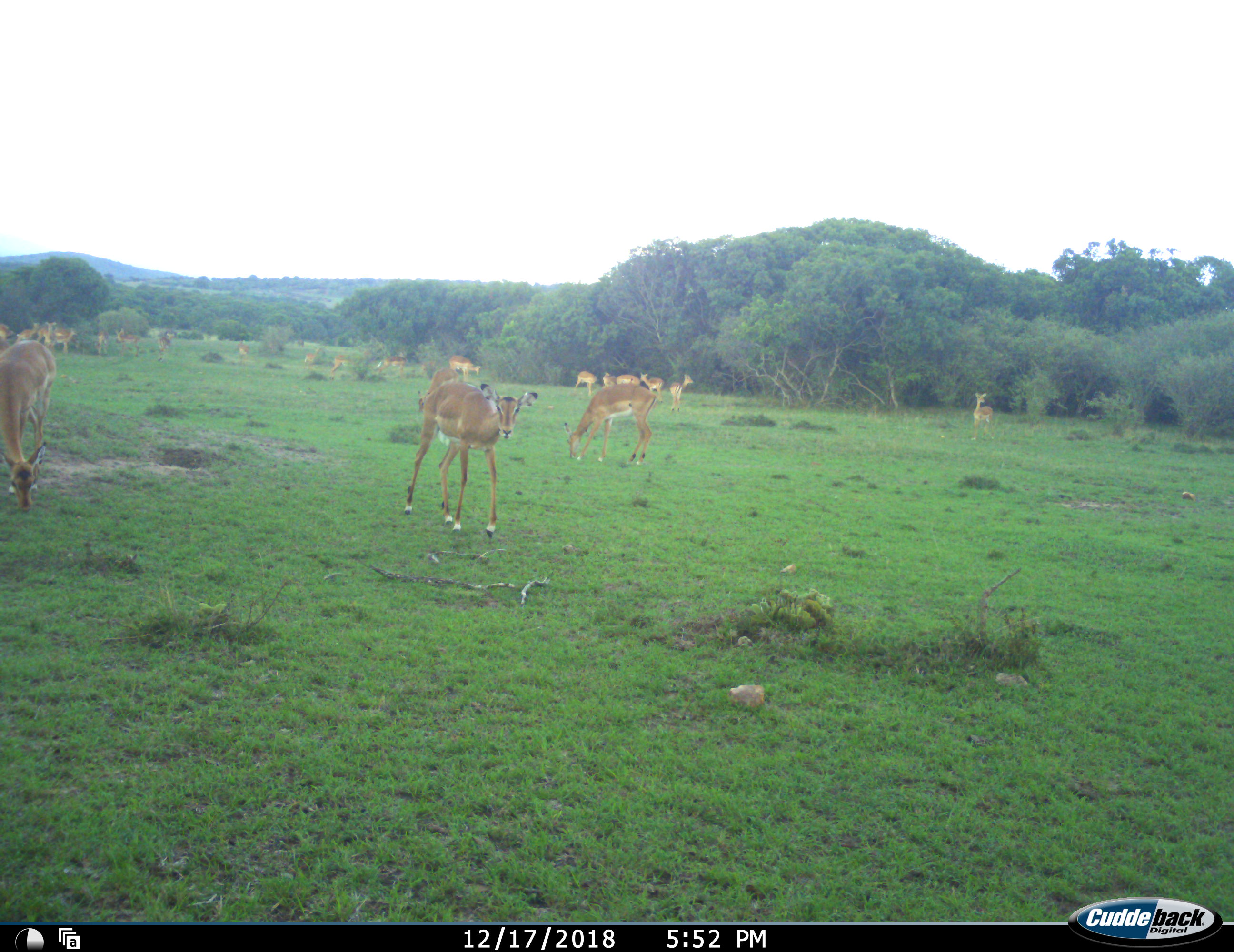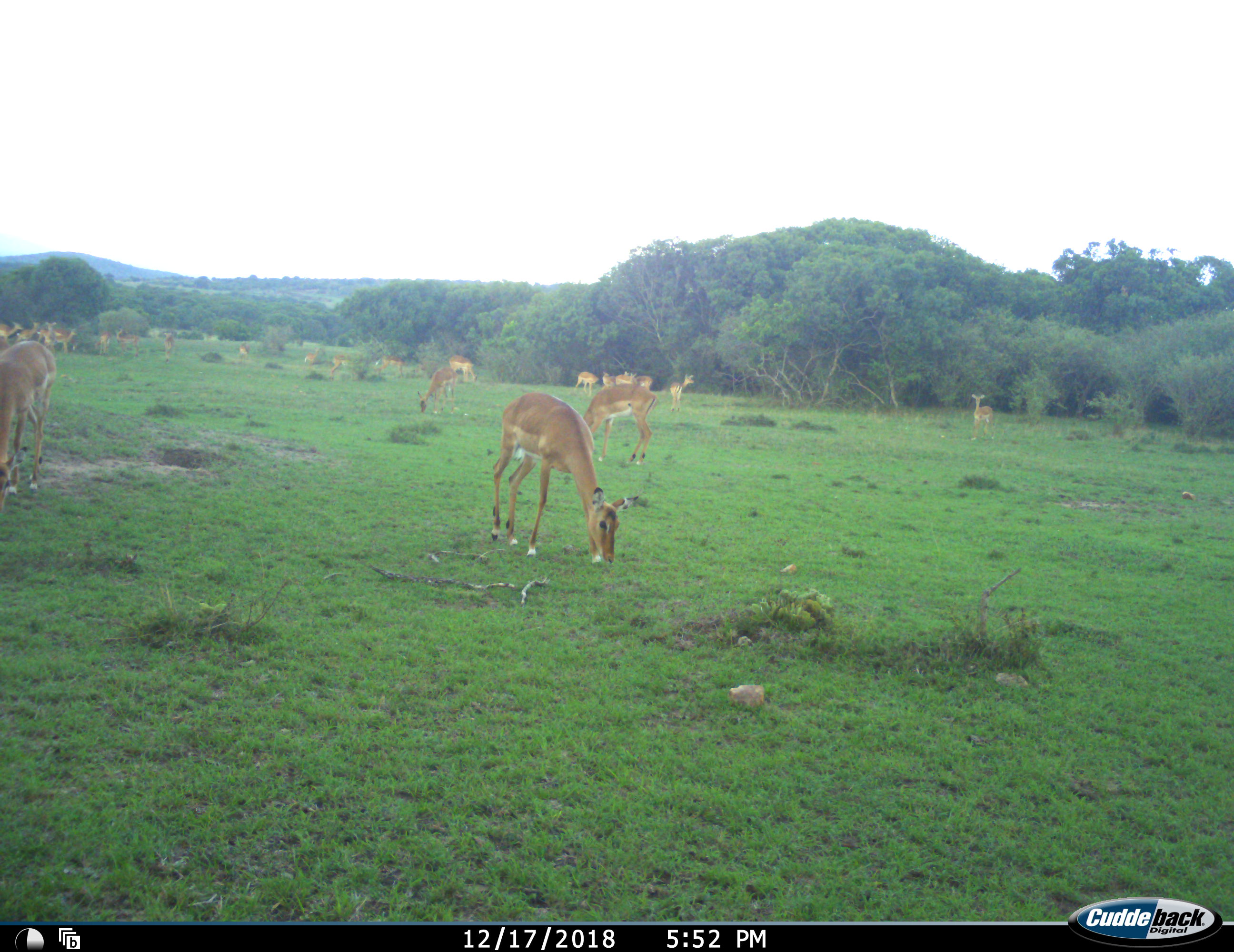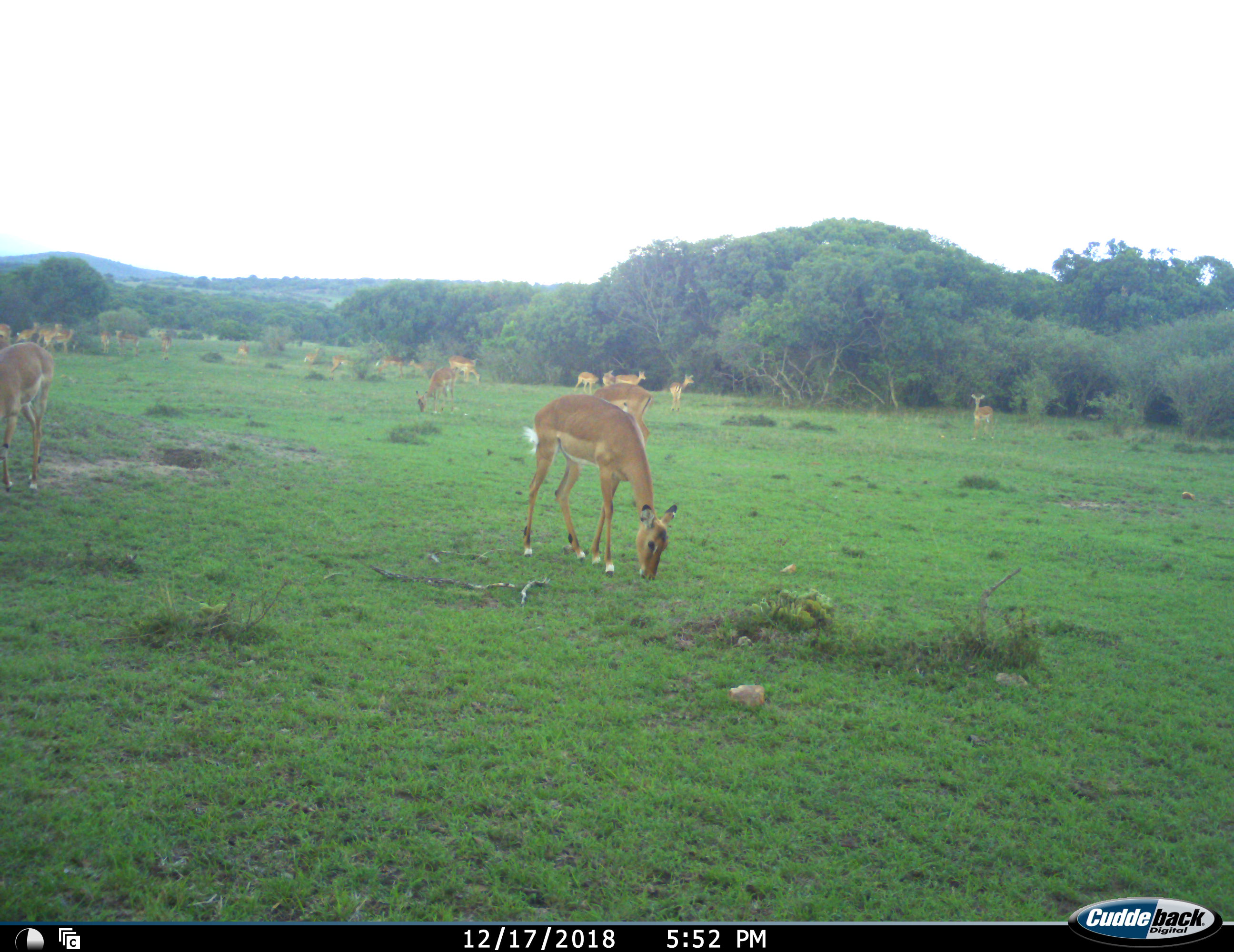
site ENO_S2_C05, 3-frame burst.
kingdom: Animalia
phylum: Chordata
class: Mammalia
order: Artiodactyla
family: Bovidae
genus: Aepyceros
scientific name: Aepyceros melampus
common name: impala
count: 11-50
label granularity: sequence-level